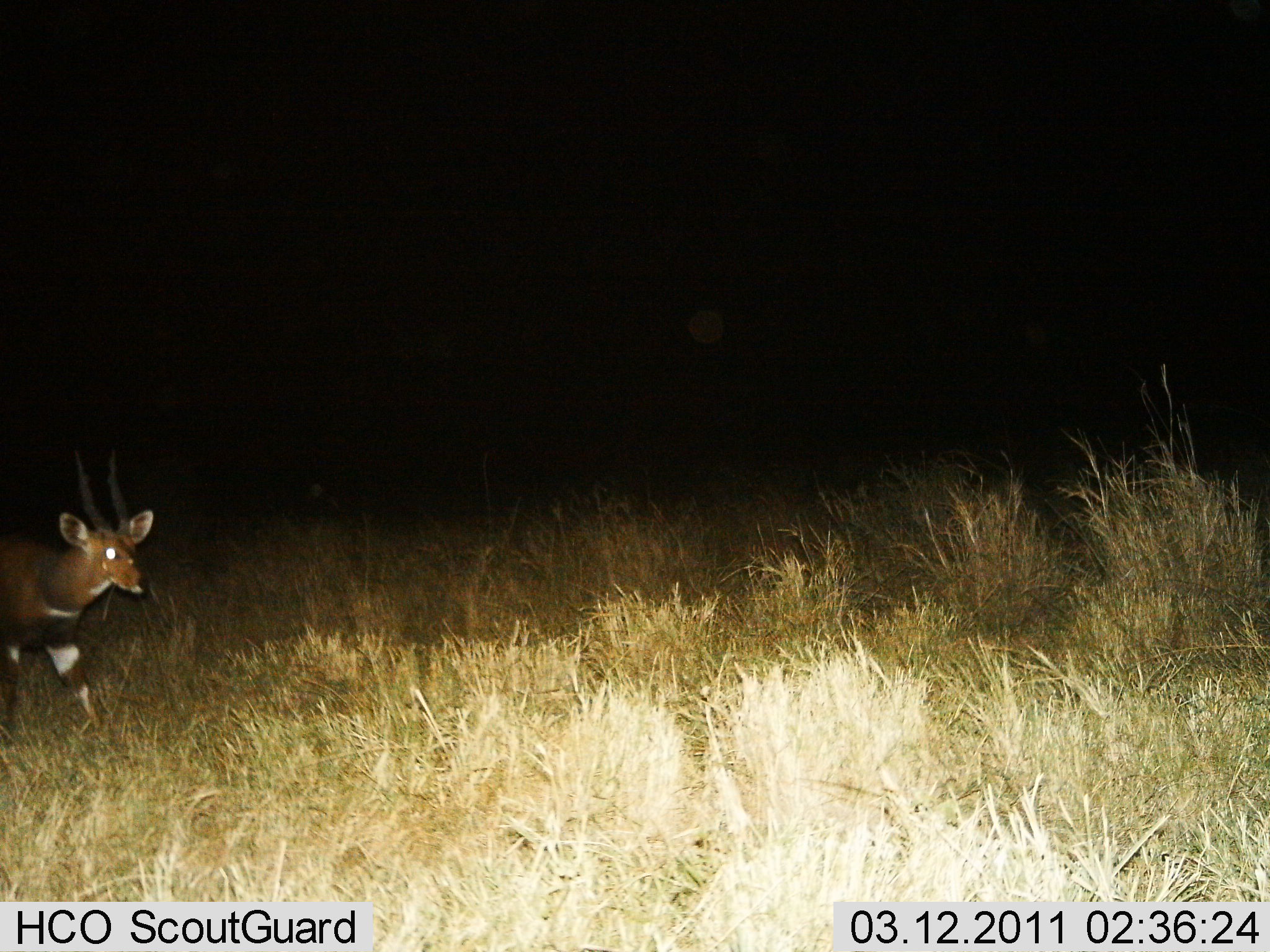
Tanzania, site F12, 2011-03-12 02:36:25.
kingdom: Animalia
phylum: Chordata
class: Mammalia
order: Artiodactyla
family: Bovidae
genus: Tragelaphus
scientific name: Tragelaphus scriptus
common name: bushbuck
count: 1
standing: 25%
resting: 0%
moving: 75%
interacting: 0%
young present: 0%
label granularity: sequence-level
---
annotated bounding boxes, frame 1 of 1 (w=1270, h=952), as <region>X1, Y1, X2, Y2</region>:
animal: <region>1, 446, 154, 746</region>